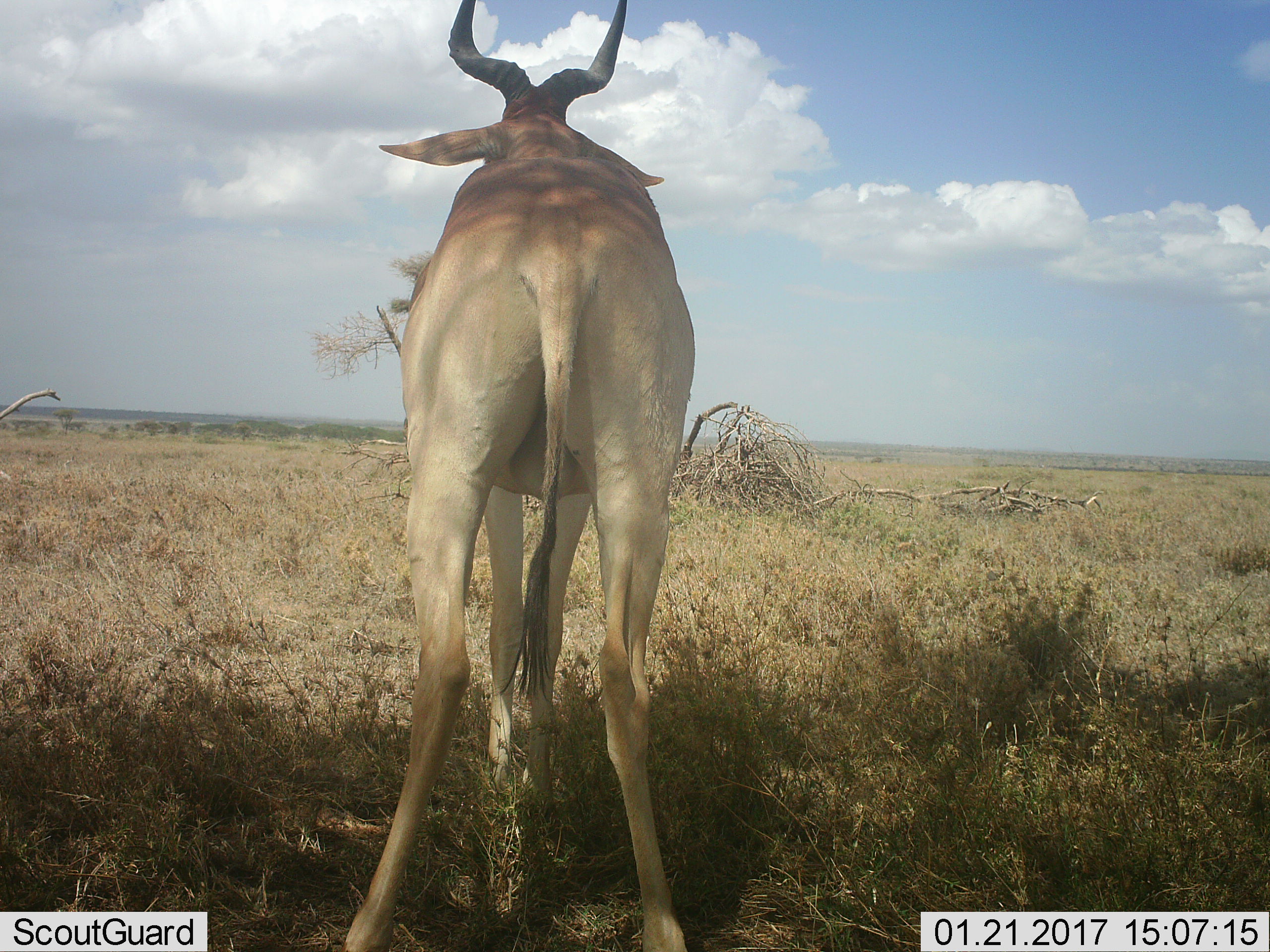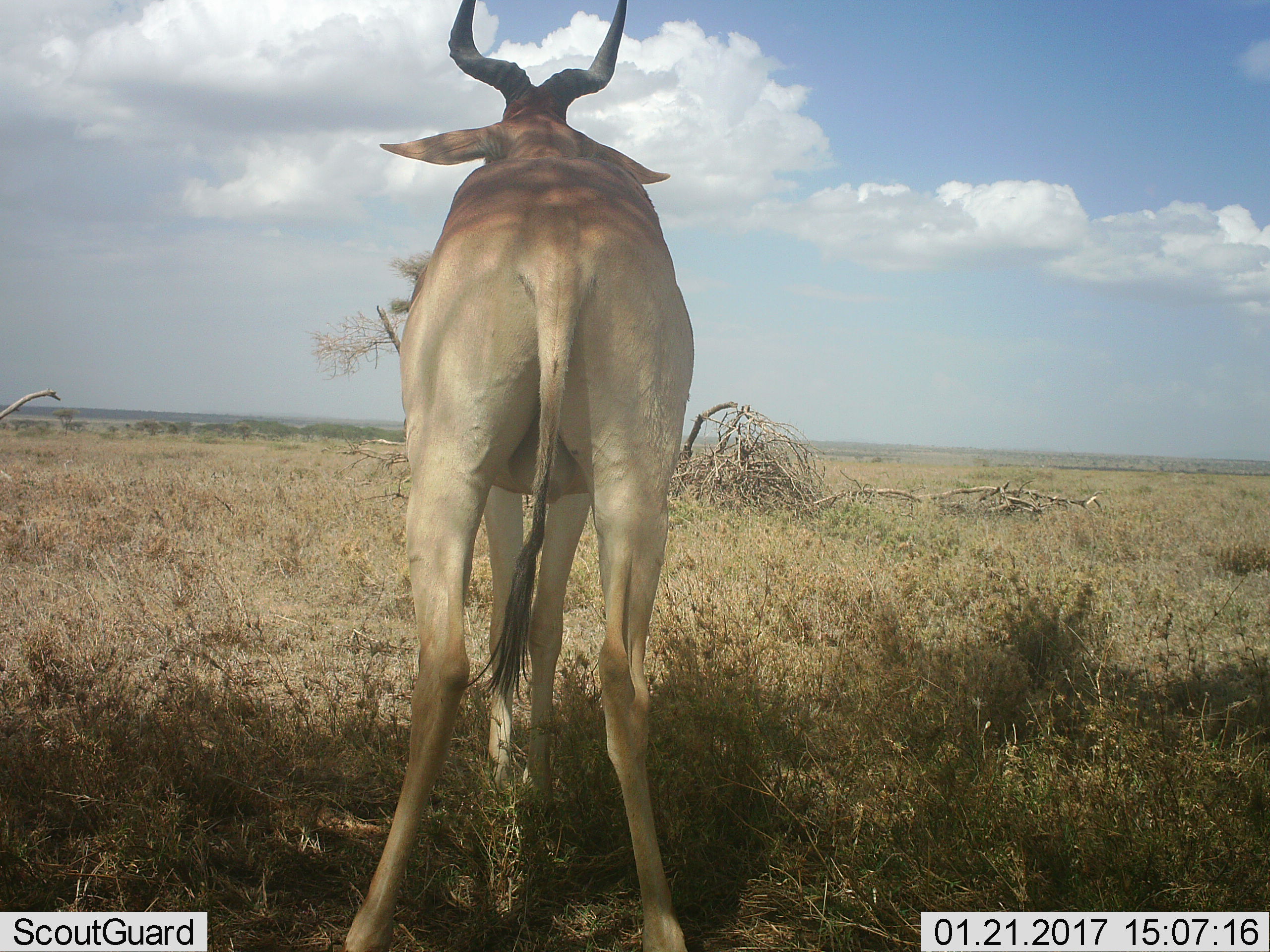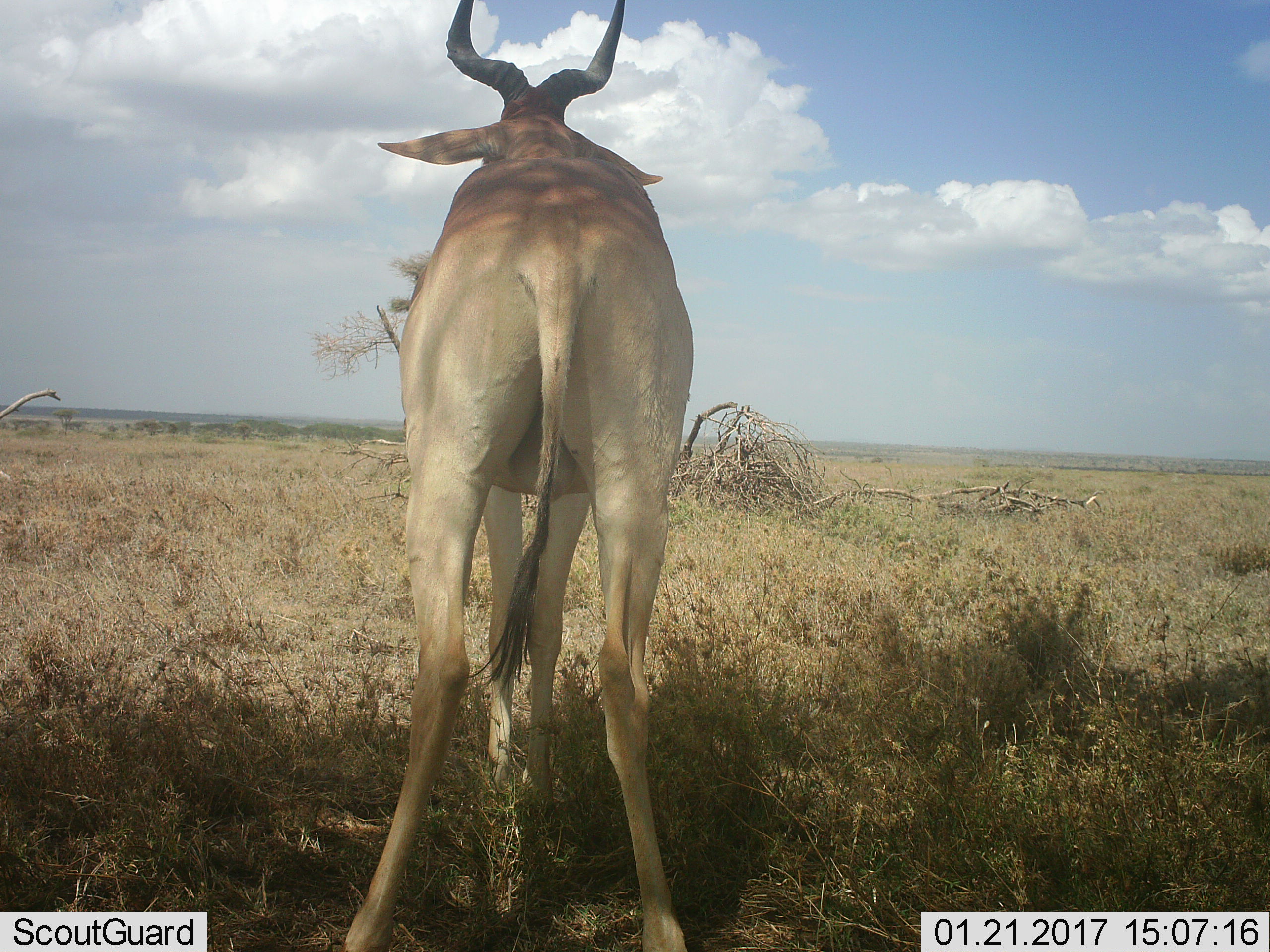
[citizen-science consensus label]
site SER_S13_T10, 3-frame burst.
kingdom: Animalia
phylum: Chordata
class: Mammalia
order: Artiodactyla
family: Bovidae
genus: Alcelaphus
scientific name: Alcelaphus buselaphus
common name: hartebeest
Hartebeest (Alcelaphus buselaphus), count 1. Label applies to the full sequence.